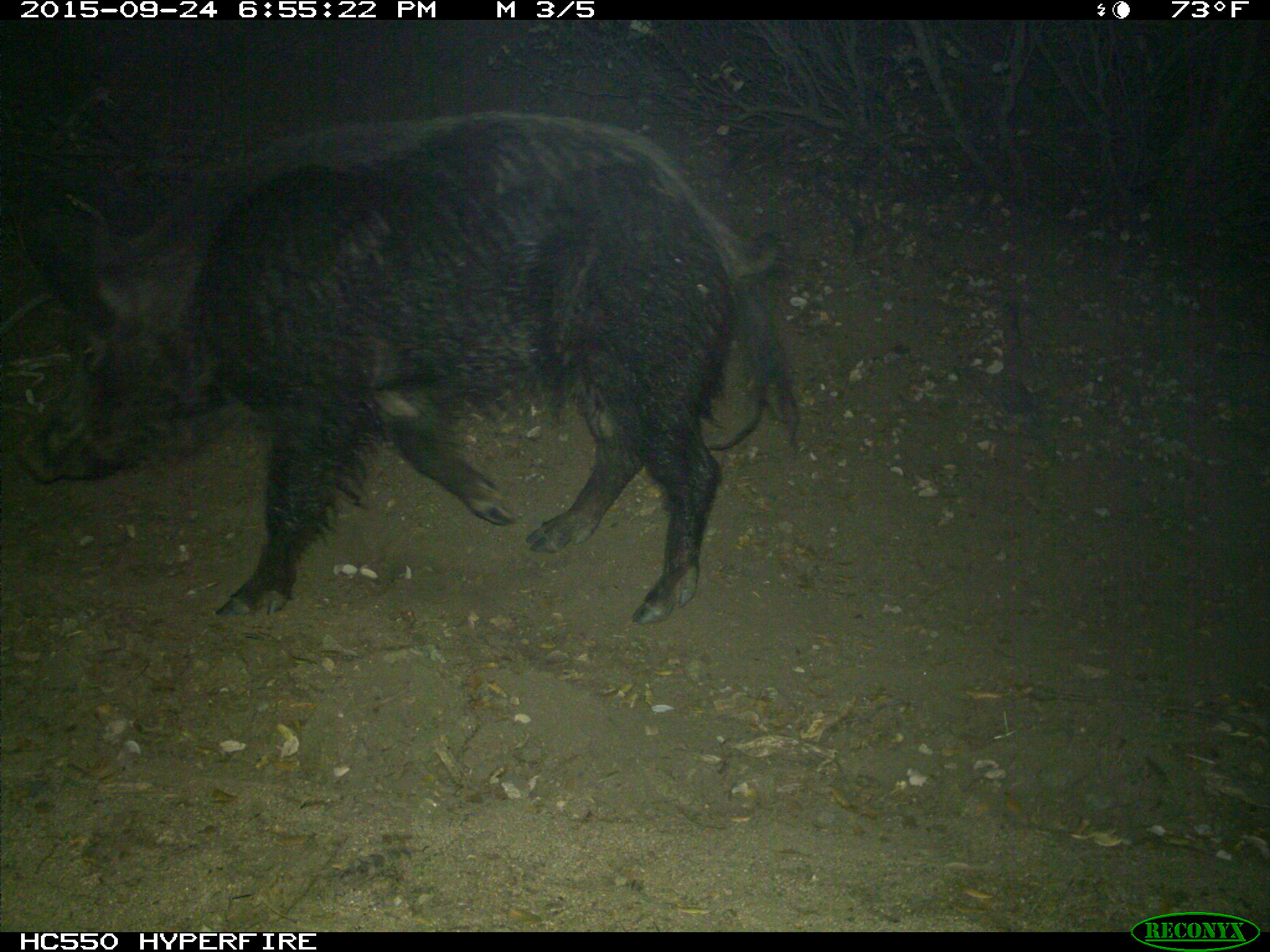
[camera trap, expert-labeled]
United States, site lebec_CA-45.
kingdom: Animalia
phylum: Chordata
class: Mammalia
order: Artiodactyla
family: Suidae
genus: Sus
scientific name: Sus scrofa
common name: wild boar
Sus scrofa (wild boar).